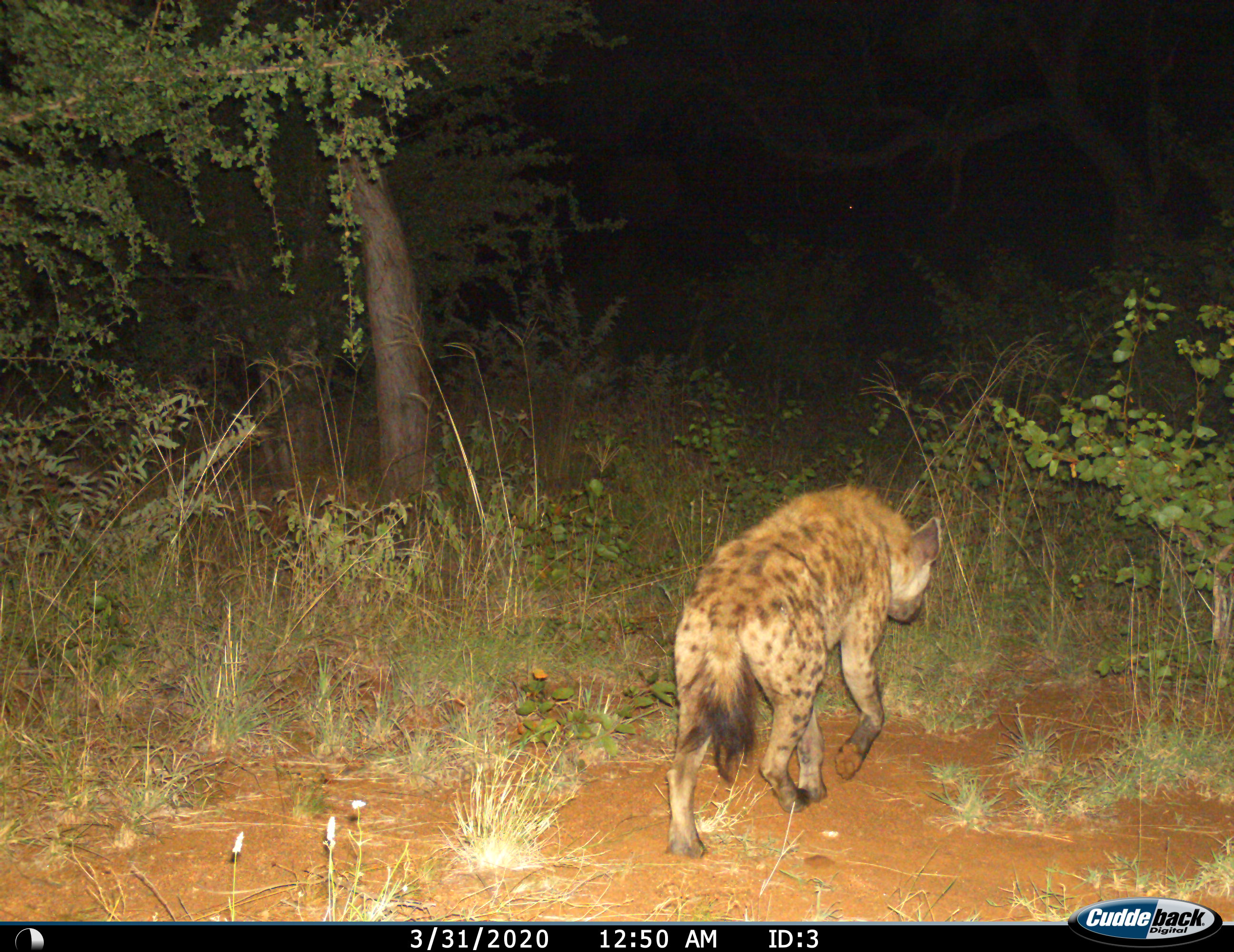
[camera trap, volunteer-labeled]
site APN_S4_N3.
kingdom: Animalia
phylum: Chordata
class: Mammalia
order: Carnivora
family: Hyaenidae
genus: Crocuta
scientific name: Crocuta crocuta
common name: spotted hyena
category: hyenaspotted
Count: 1.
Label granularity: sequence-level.